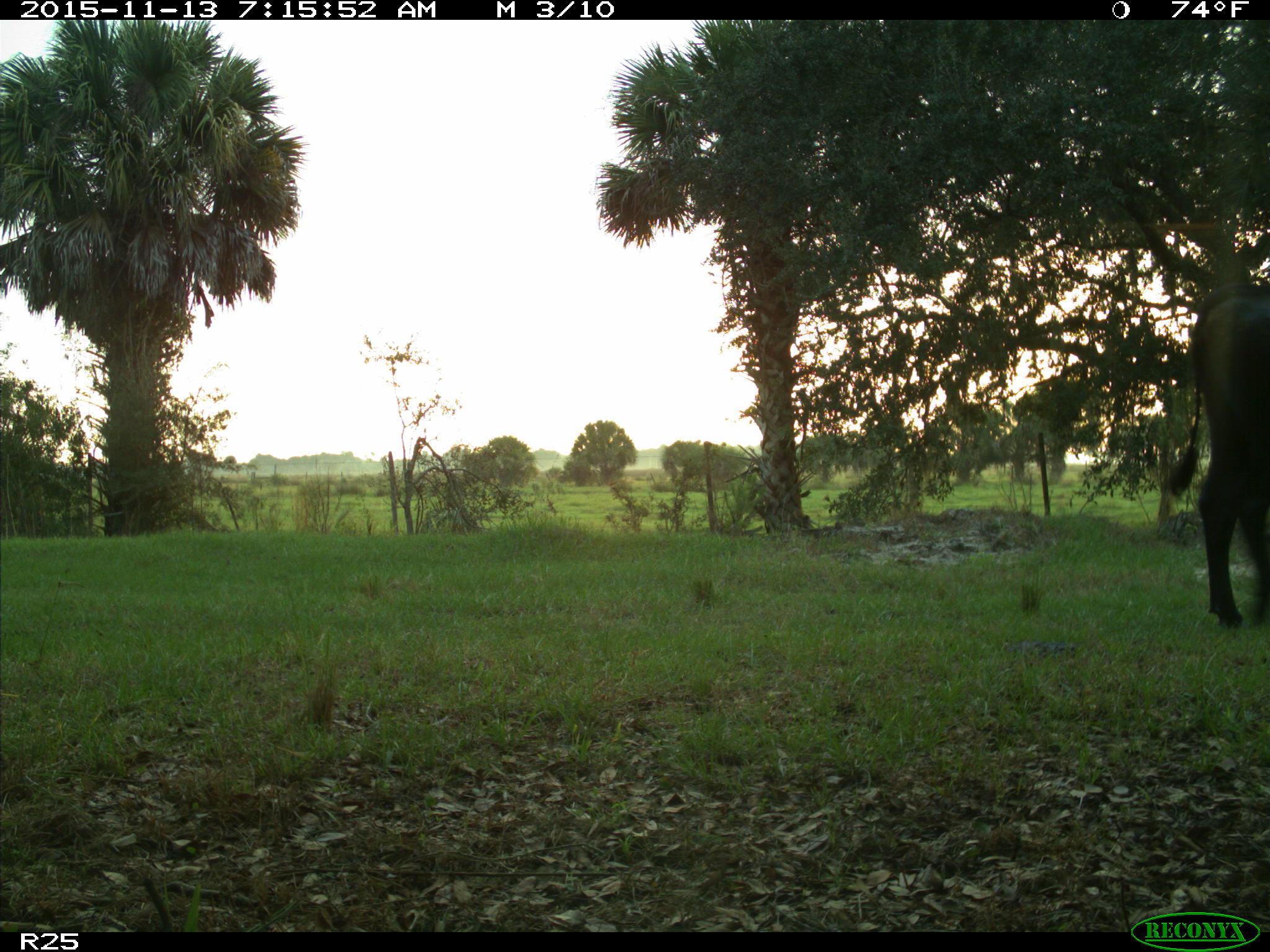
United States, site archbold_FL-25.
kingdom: Animalia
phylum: Chordata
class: Mammalia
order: Artiodactyla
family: Bovidae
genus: Bos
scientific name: Bos taurus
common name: domestic cow